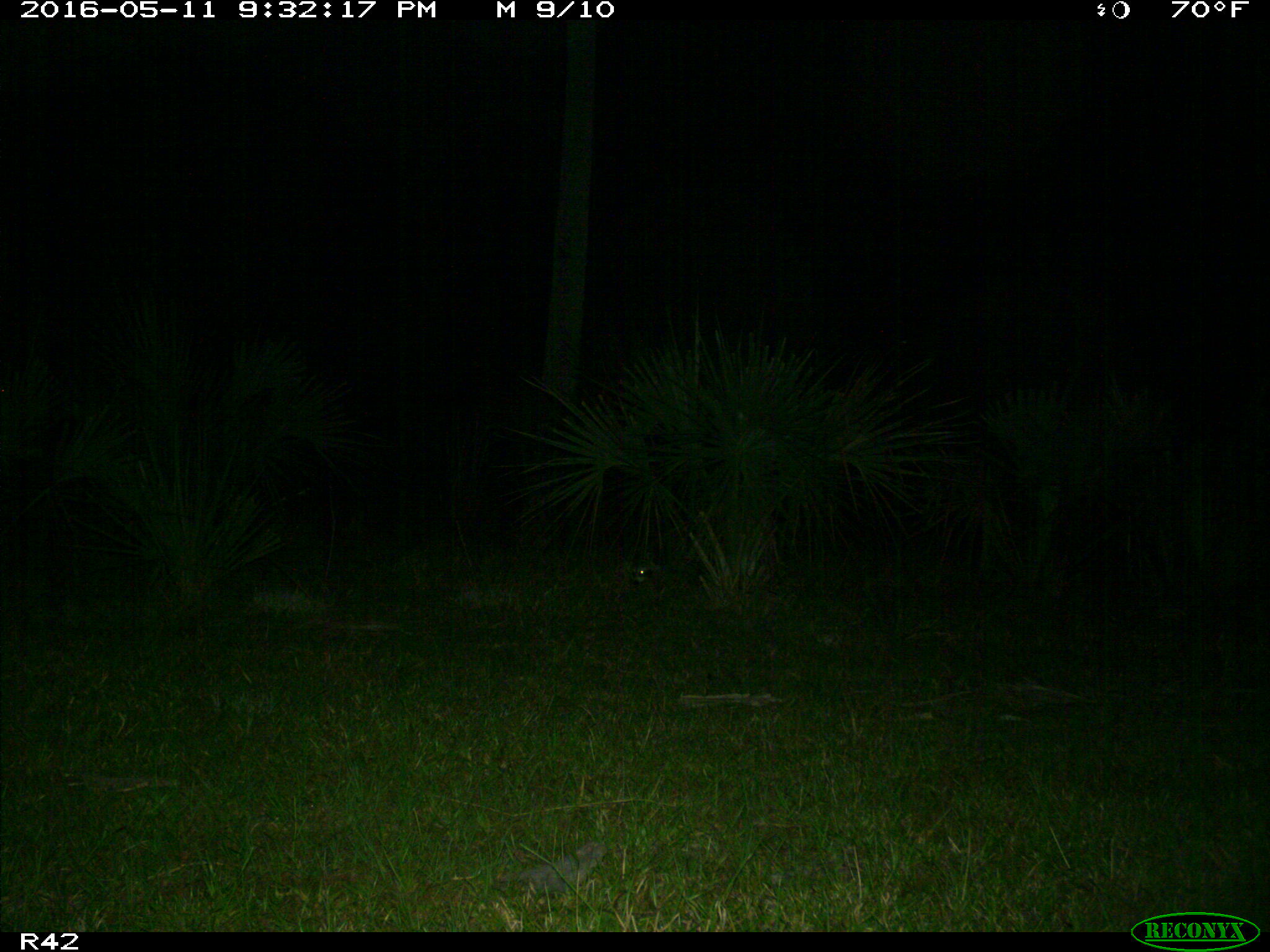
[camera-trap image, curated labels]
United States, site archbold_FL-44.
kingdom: Animalia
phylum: Chordata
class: Mammalia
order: Carnivora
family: Procyonidae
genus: Procyon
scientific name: Procyon lotor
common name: common raccoon